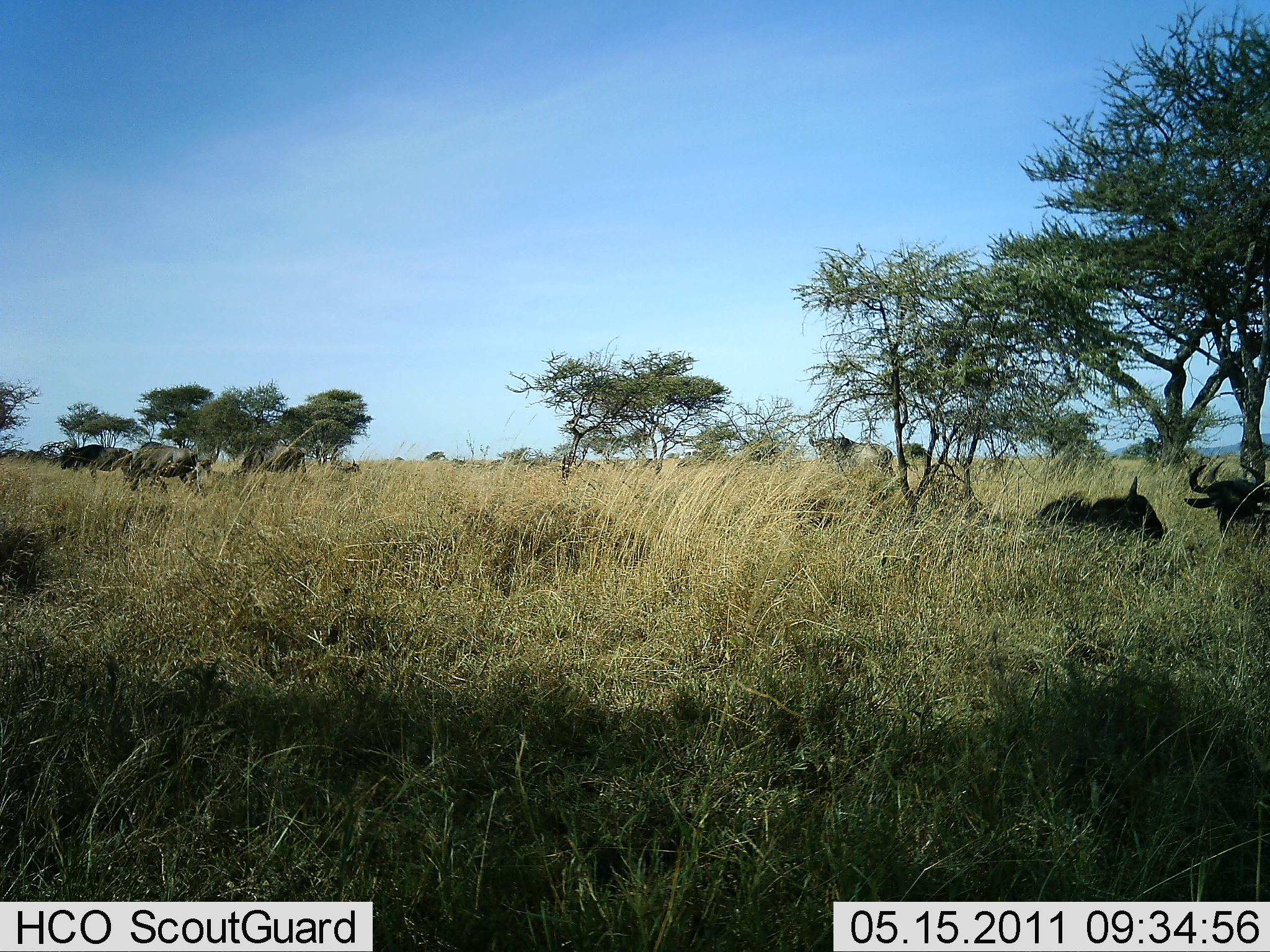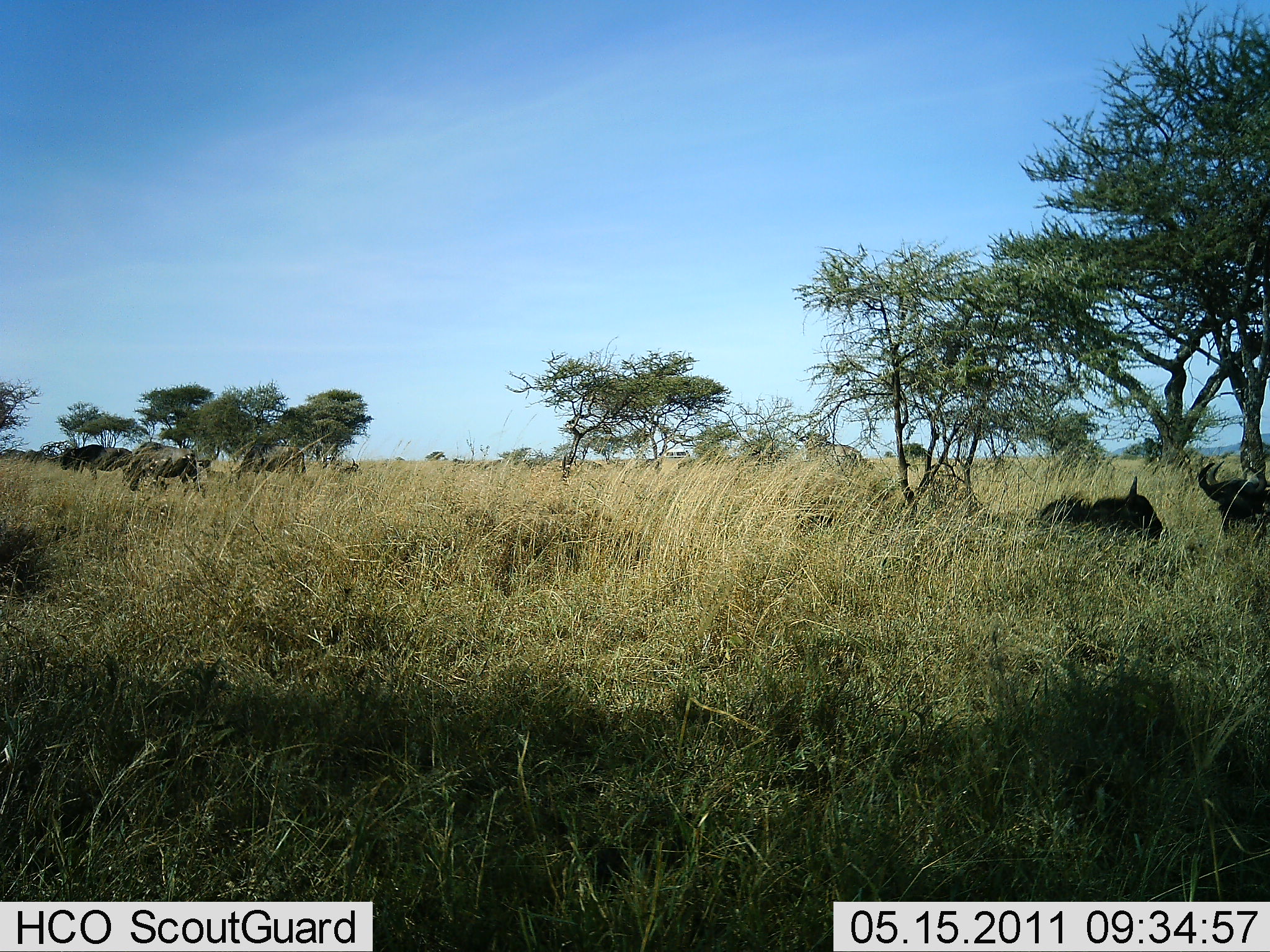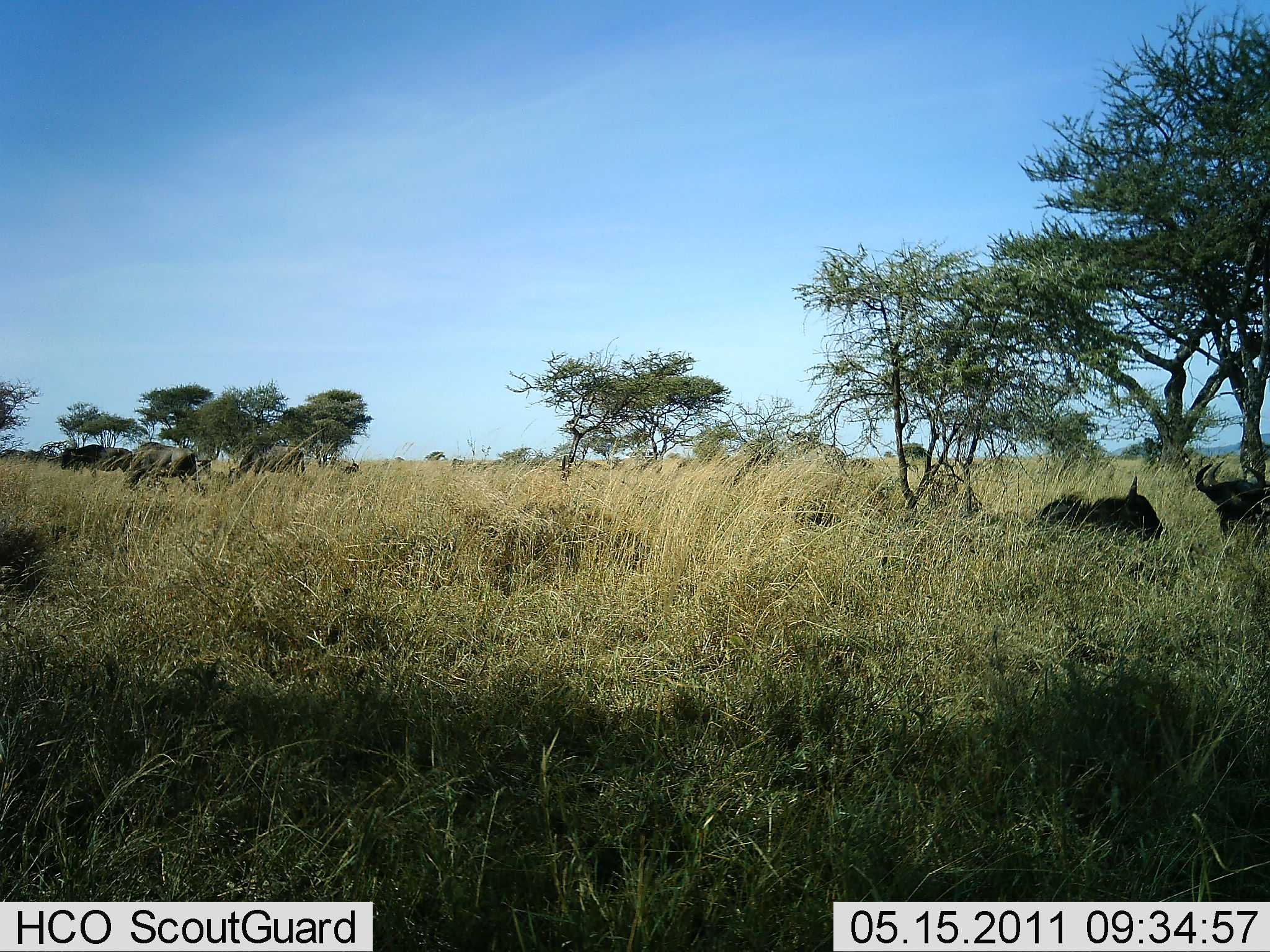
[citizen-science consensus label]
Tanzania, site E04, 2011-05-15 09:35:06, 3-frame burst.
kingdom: Animalia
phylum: Chordata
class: Mammalia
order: Artiodactyla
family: Bovidae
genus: Connochaetes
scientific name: Connochaetes taurinus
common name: blue wildebeest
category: wildebeest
Wildebeest (blue wildebeest) (Connochaetes taurinus), count 5. Behavior (volunteer vote fractions): standing 47%, resting 94%, moving 12%, interacting 0%. Young present (vote fraction): 0%. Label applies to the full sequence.